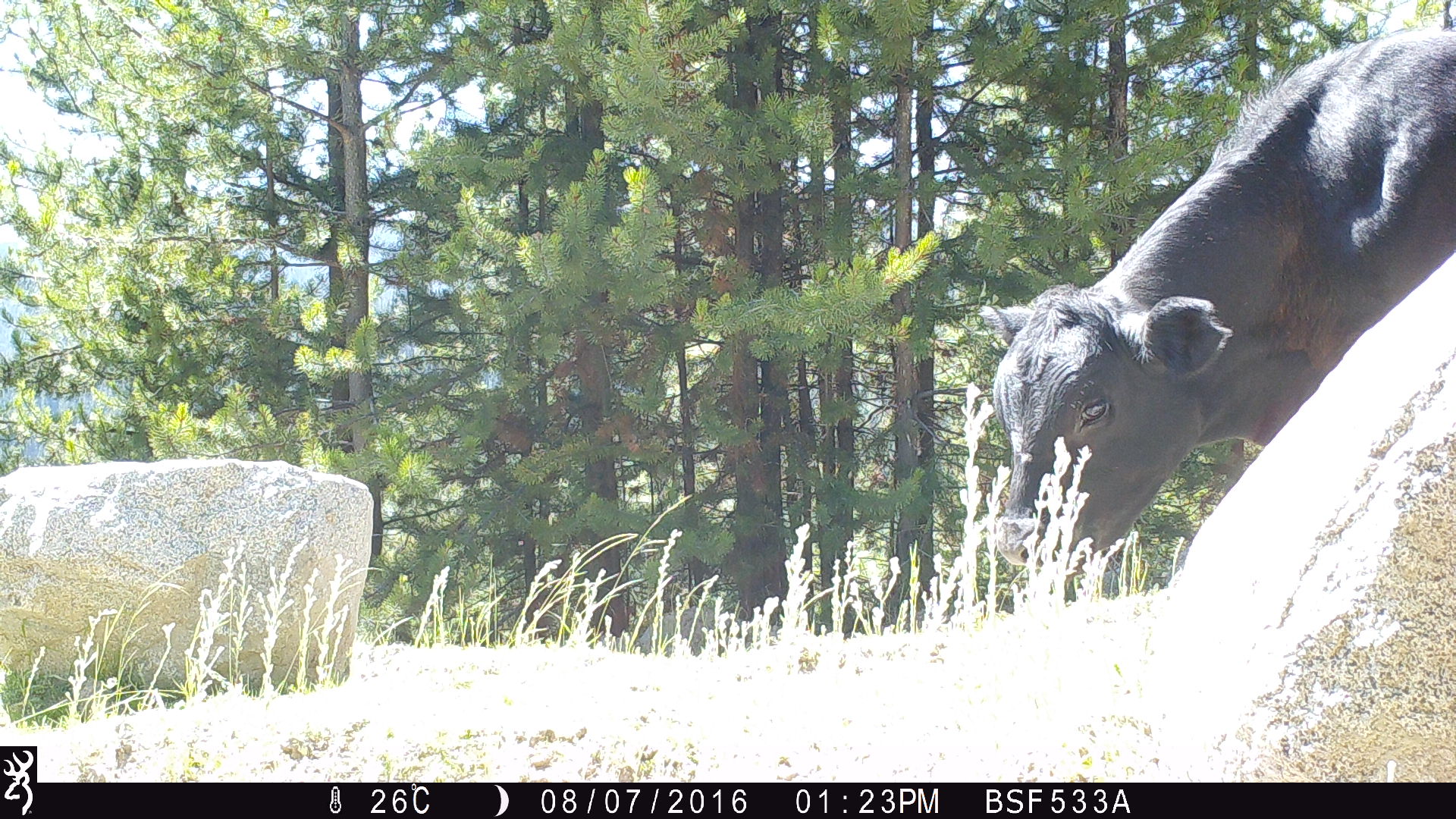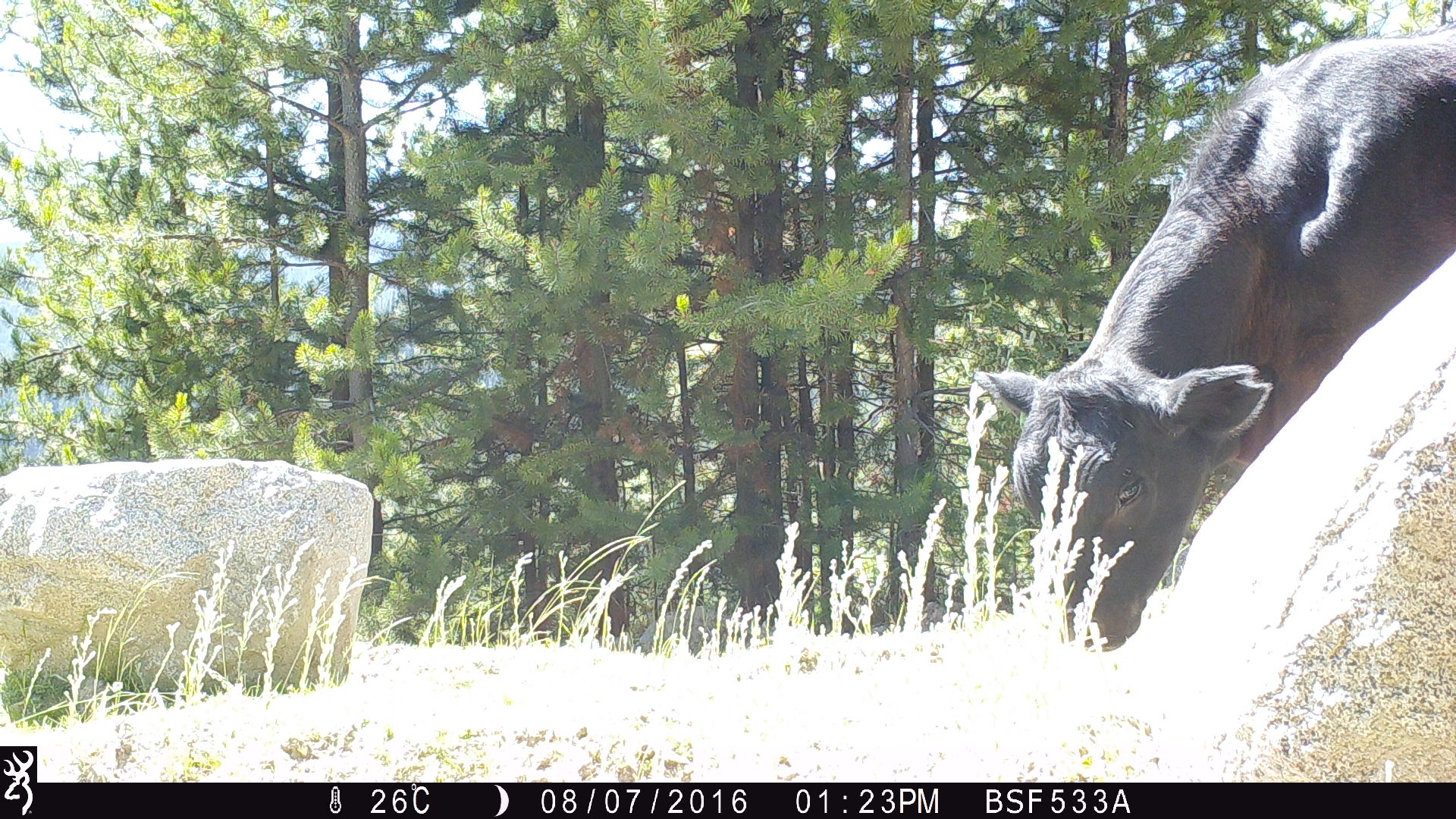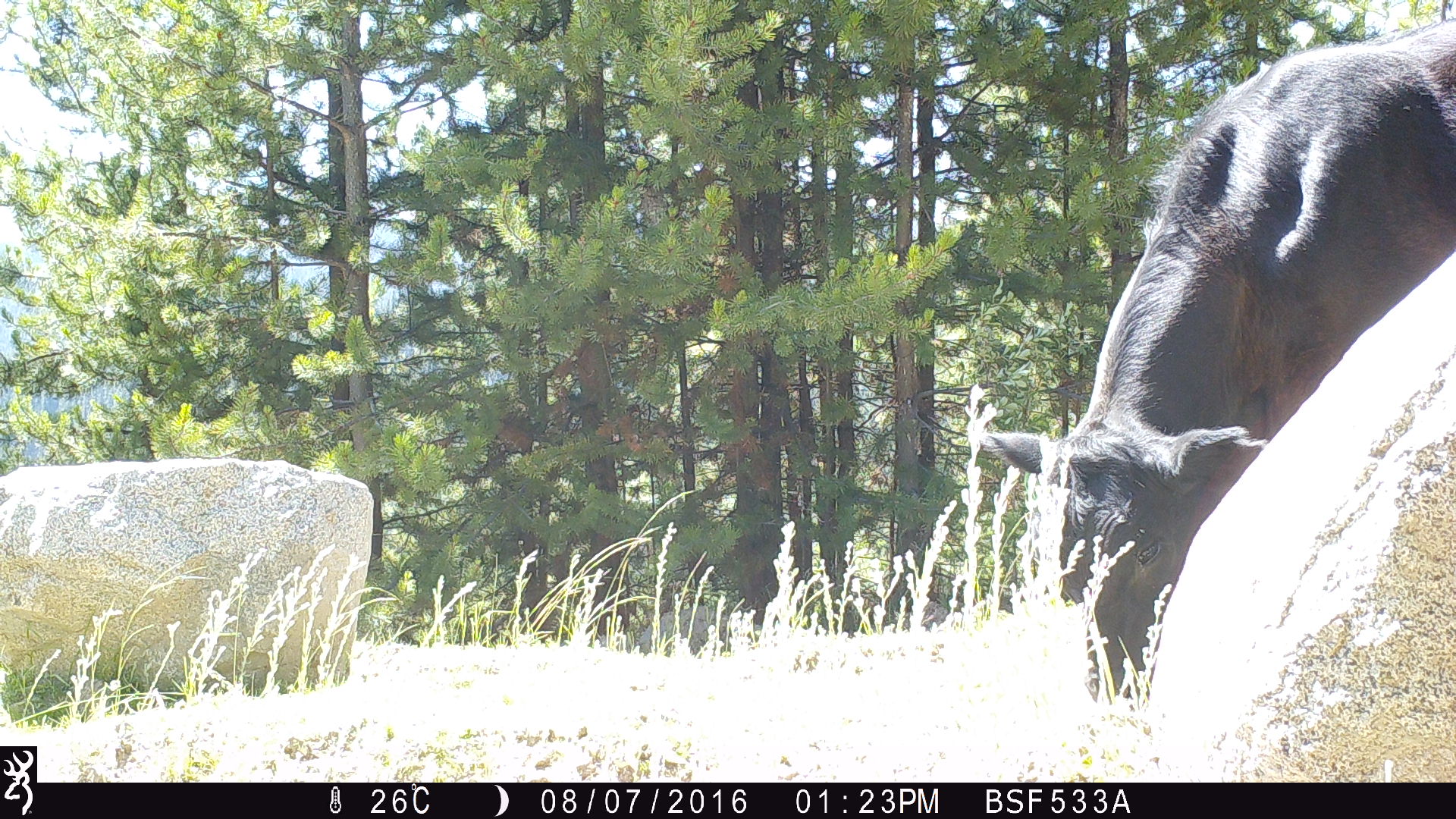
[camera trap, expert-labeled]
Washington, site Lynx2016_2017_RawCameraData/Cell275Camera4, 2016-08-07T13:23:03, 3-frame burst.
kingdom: Animalia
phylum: Chordata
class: Mammalia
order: Artiodactyla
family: Bovidae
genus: Bos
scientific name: Bos taurus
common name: domestic cattle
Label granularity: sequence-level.